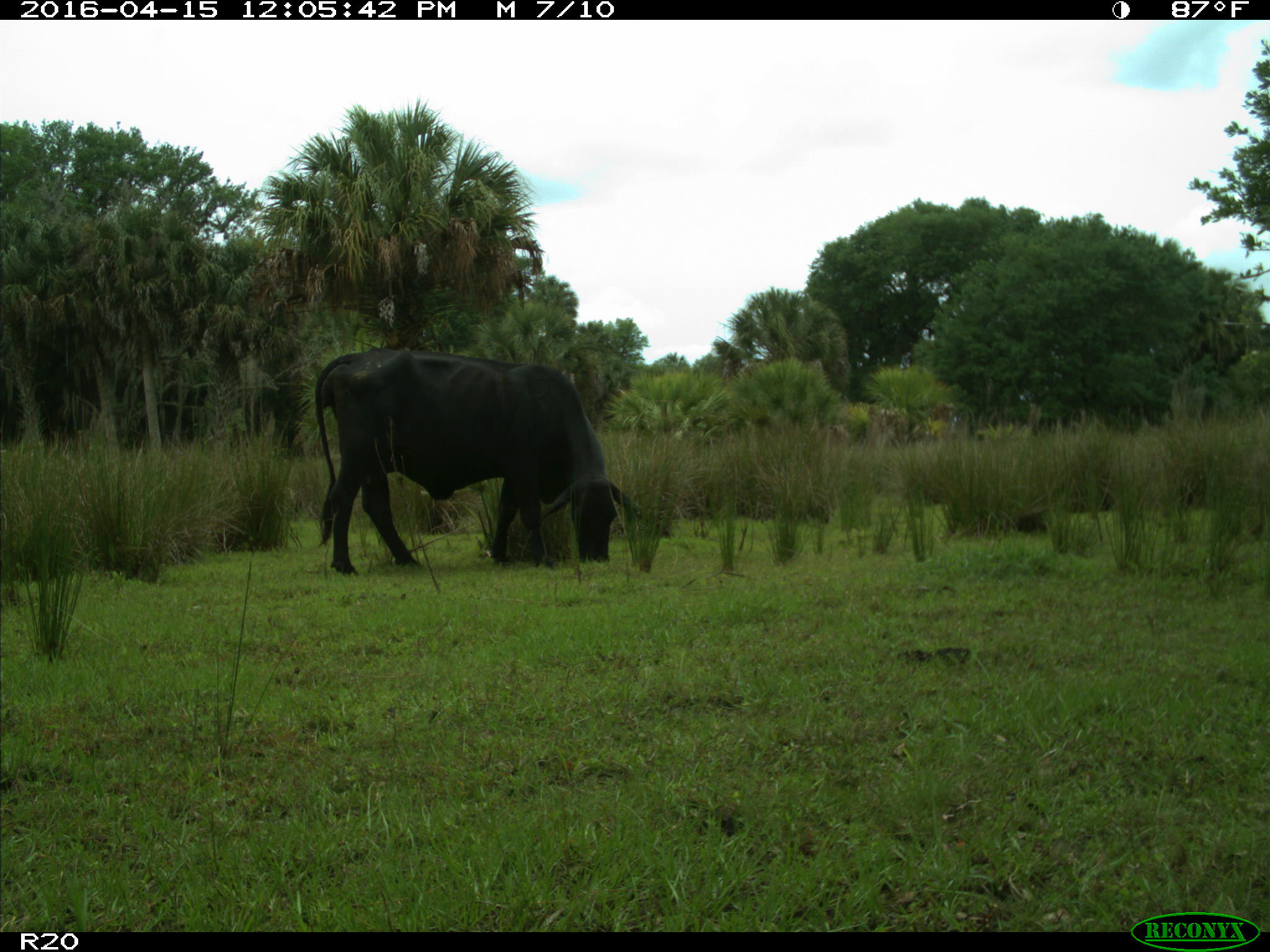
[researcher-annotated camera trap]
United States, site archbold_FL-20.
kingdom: Animalia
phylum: Chordata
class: Mammalia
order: Artiodactyla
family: Bovidae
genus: Bos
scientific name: Bos taurus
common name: domestic cow